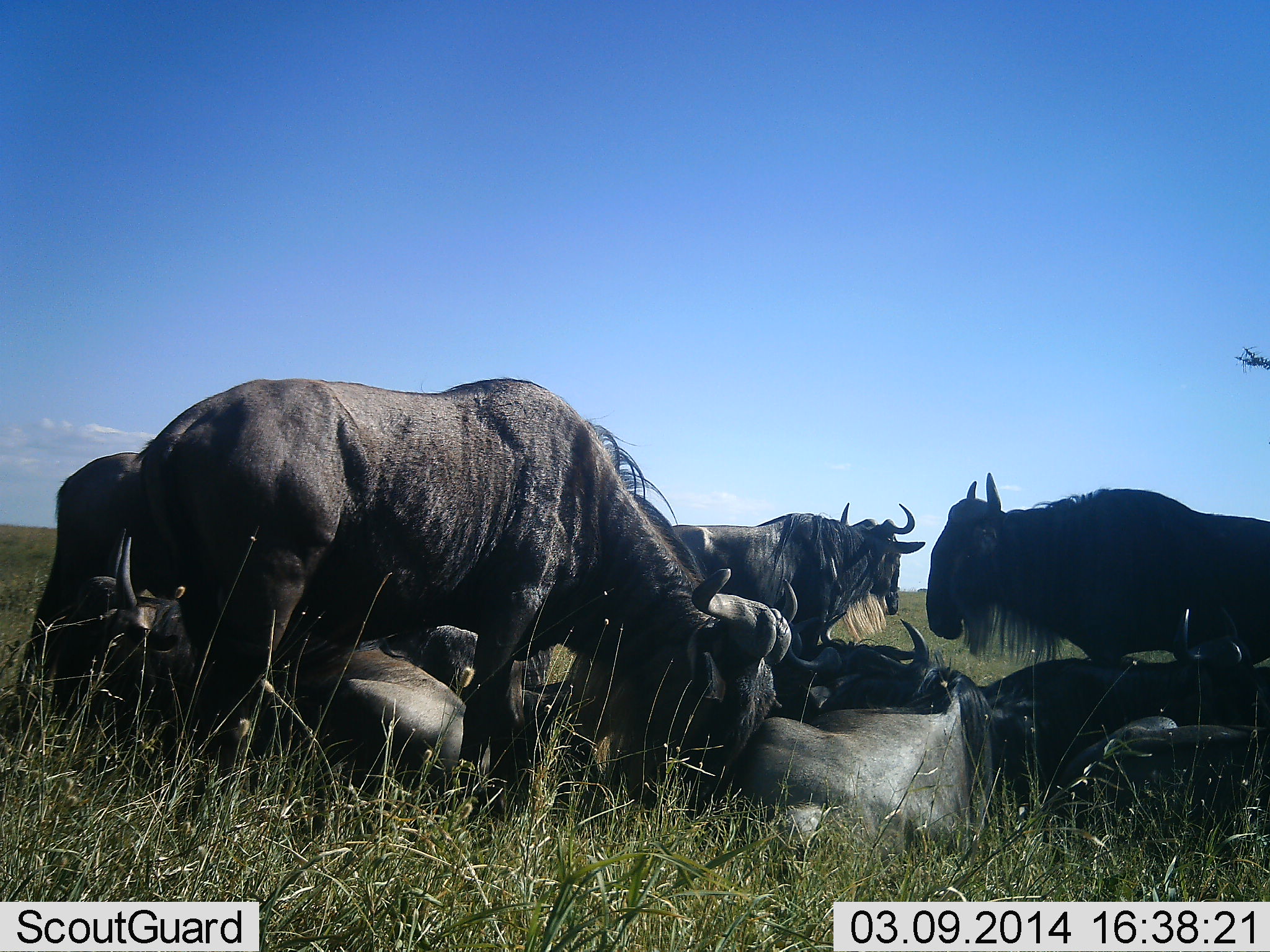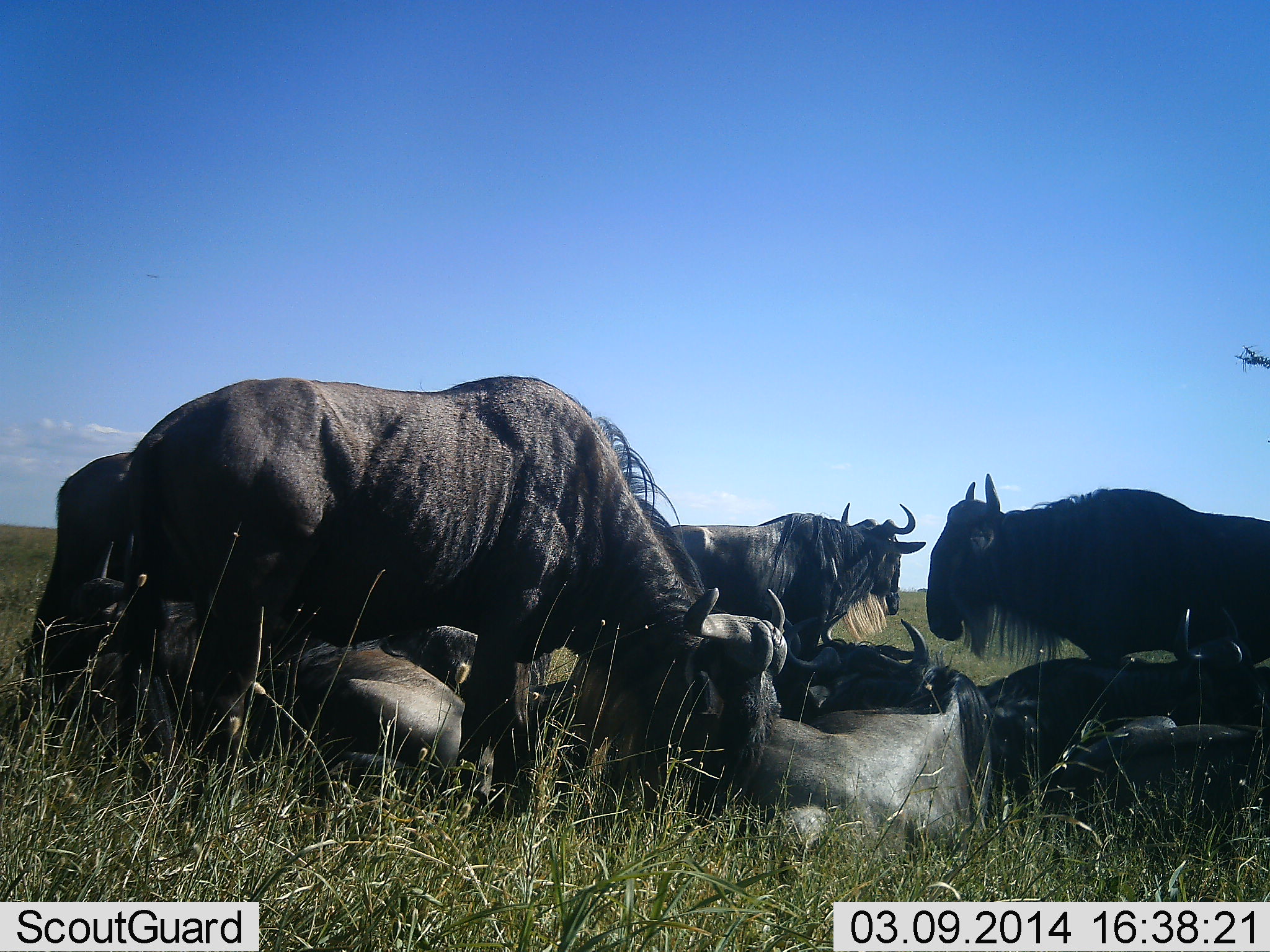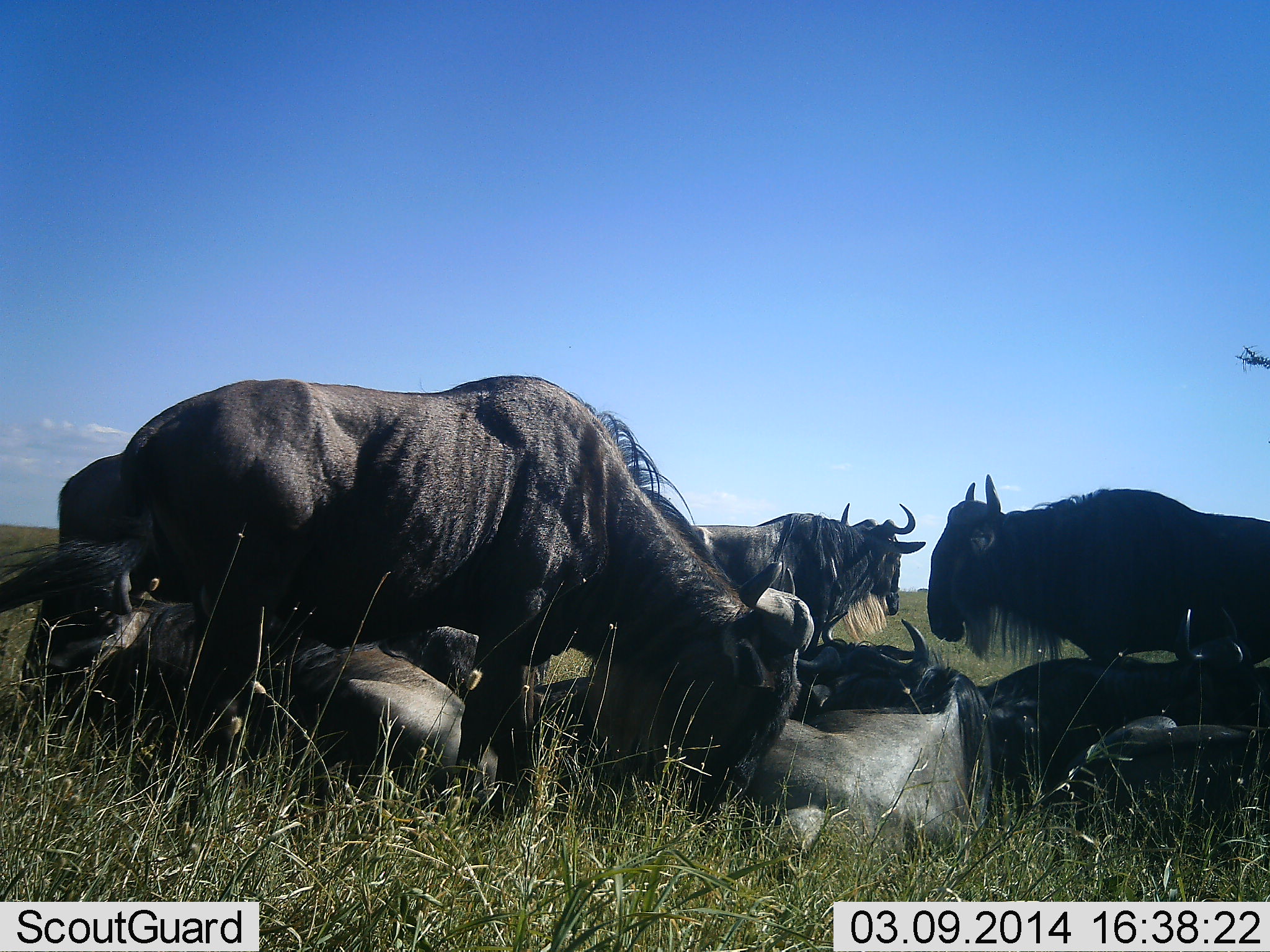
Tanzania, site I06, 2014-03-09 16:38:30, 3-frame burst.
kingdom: Animalia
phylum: Chordata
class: Mammalia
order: Artiodactyla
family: Bovidae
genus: Connochaetes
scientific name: Connochaetes taurinus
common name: blue wildebeest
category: wildebeest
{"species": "wildebeest (blue wildebeest) (Connochaetes taurinus)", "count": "10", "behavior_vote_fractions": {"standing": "60%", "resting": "80%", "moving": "10%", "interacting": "20%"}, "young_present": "0%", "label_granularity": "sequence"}